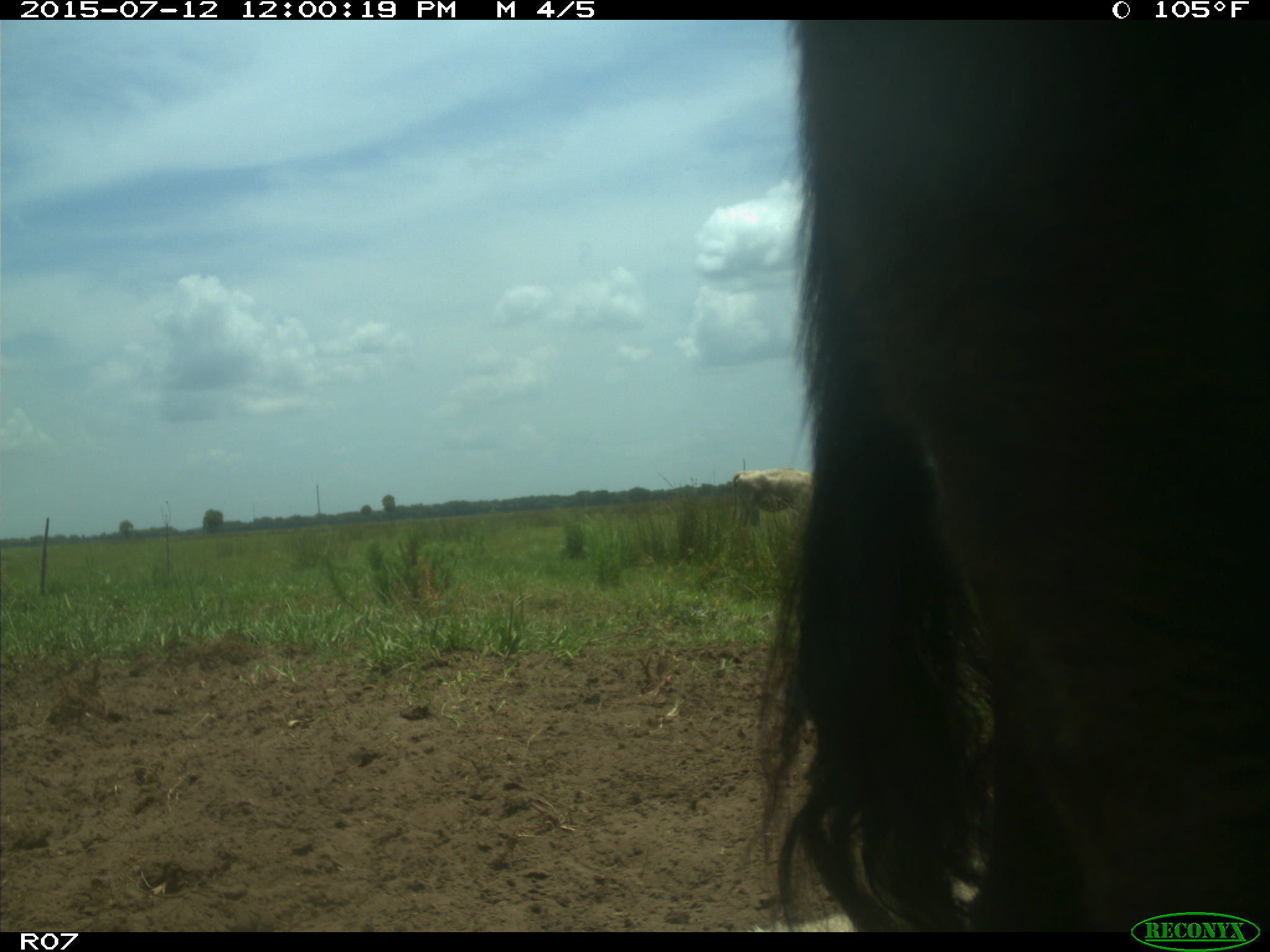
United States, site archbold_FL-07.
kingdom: Animalia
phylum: Chordata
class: Mammalia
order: Artiodactyla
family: Bovidae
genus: Bos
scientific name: Bos taurus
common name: domestic cow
Bos taurus (domestic cow).